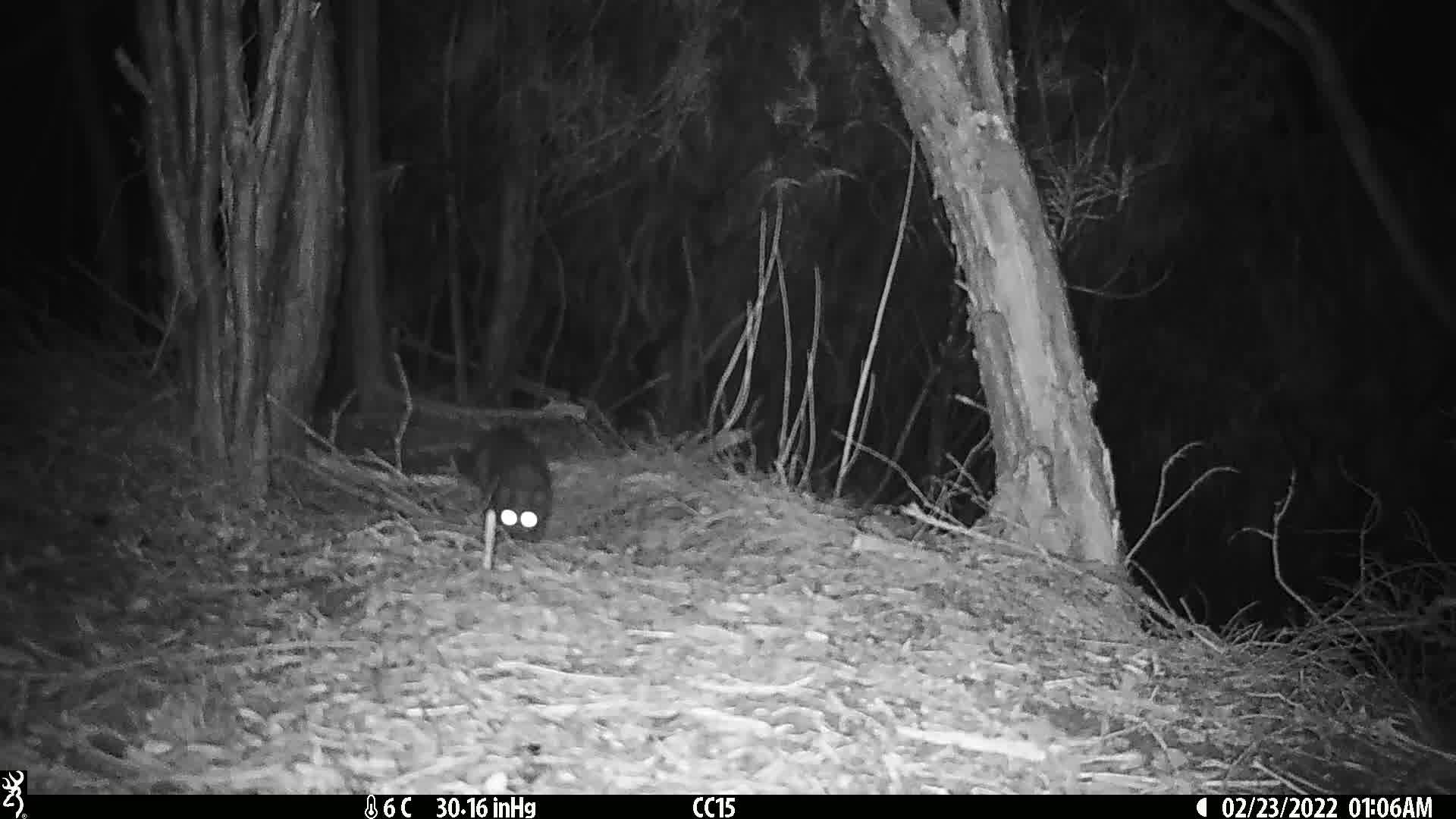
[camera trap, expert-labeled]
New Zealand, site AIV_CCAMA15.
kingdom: Animalia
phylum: Chordata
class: Mammalia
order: Carnivora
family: Felidae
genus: Felis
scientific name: Felis catus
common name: domestic cat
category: cat